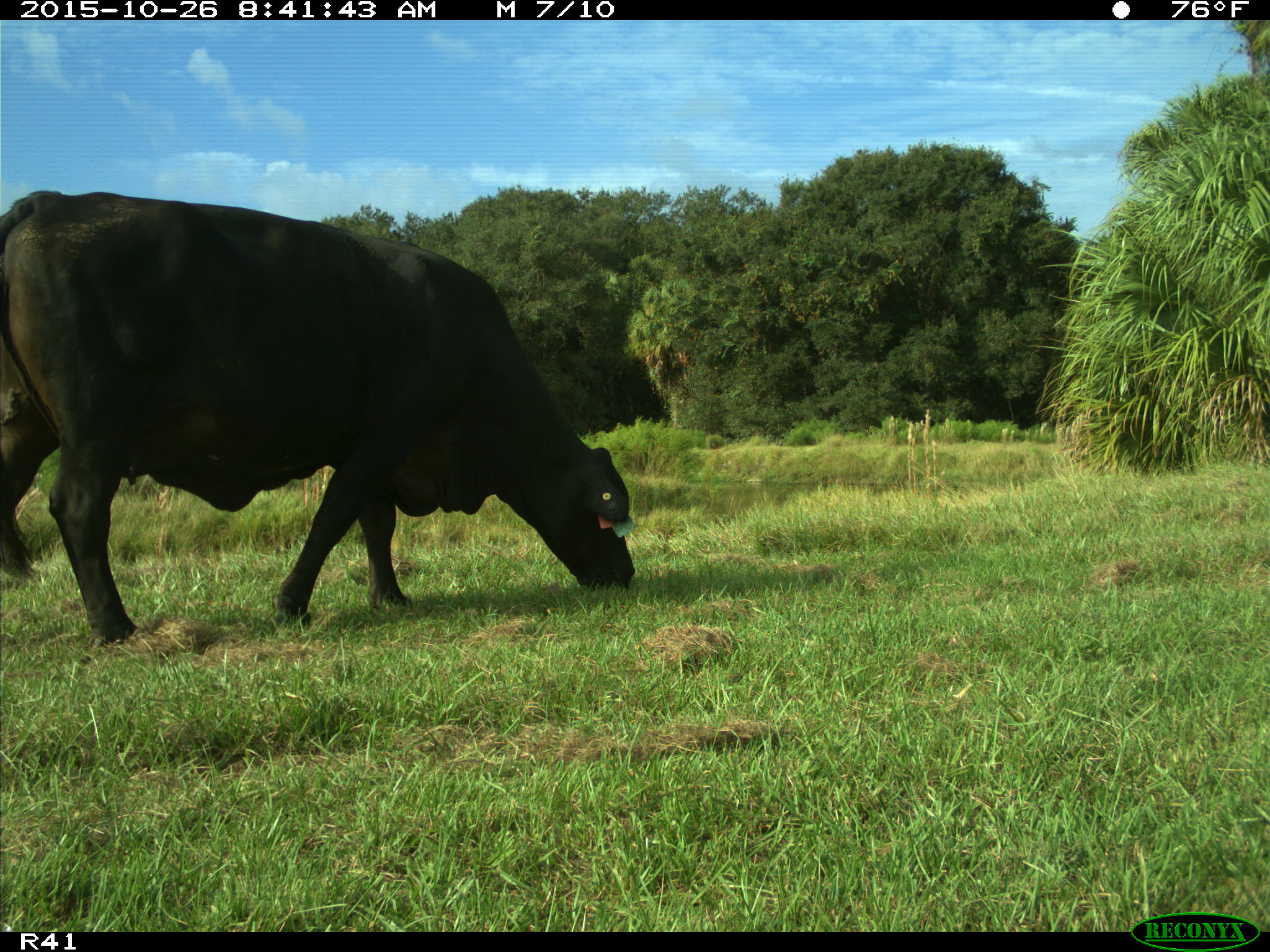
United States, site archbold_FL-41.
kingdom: Animalia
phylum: Chordata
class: Mammalia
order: Artiodactyla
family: Bovidae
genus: Bos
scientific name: Bos taurus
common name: domestic cow